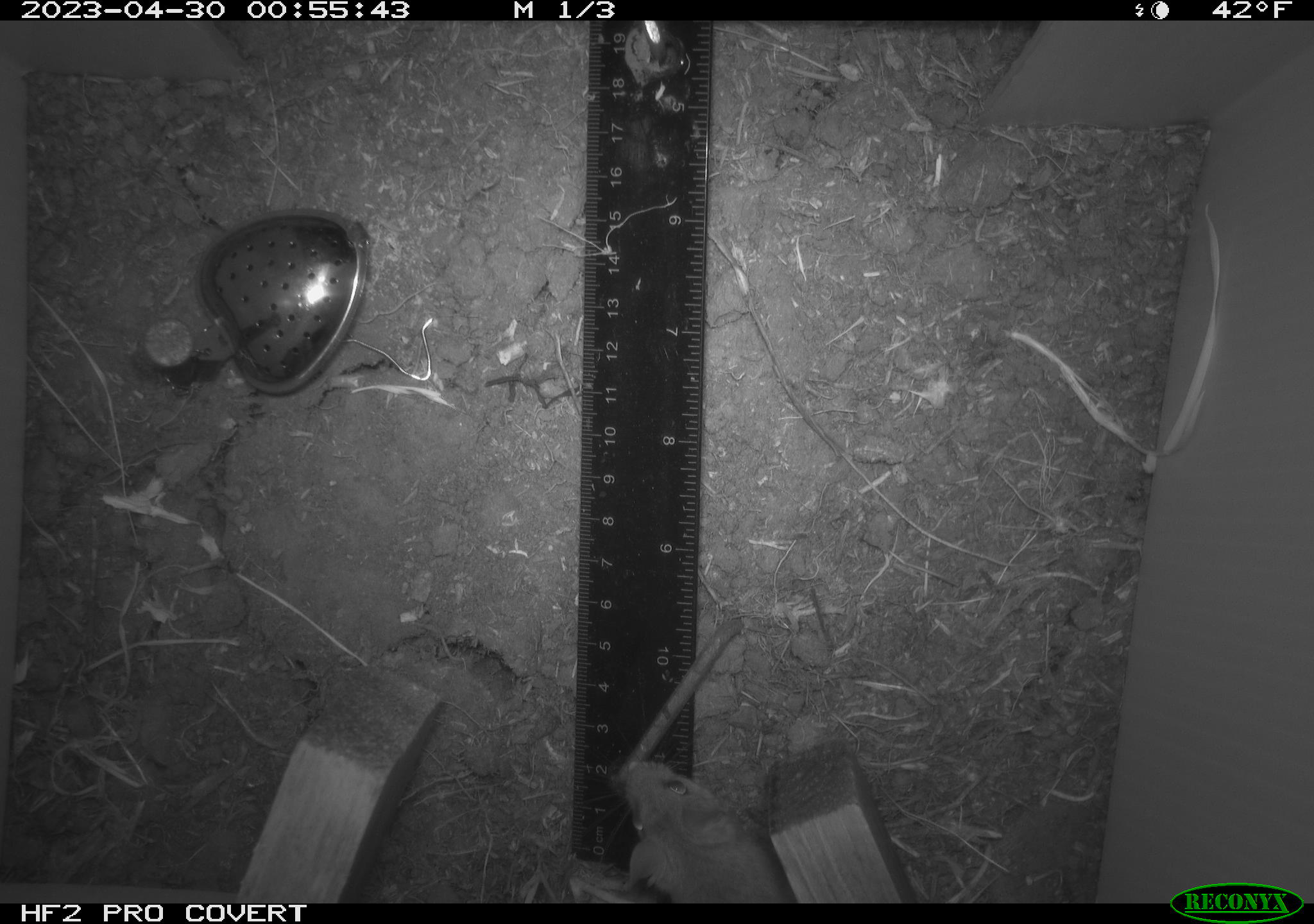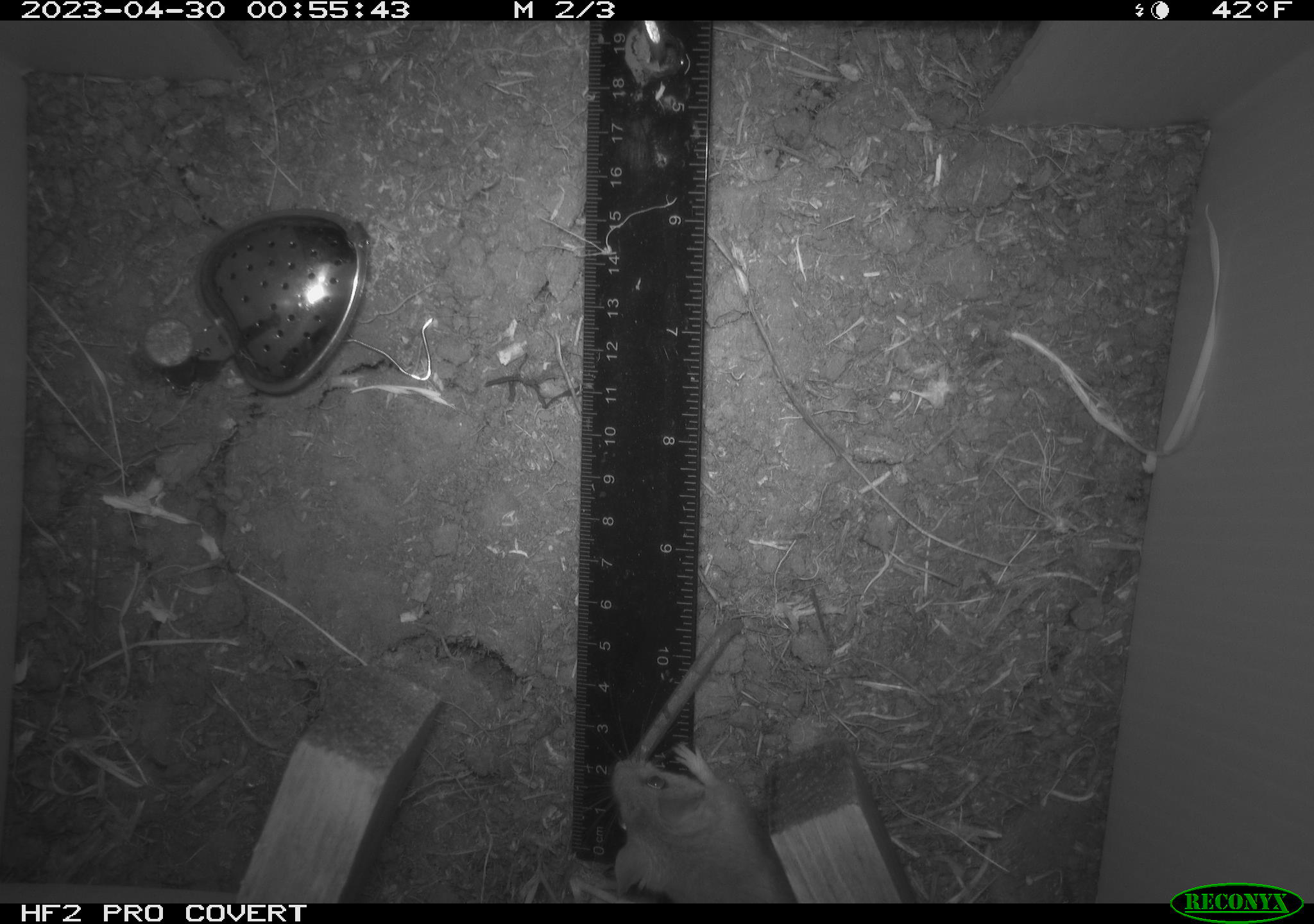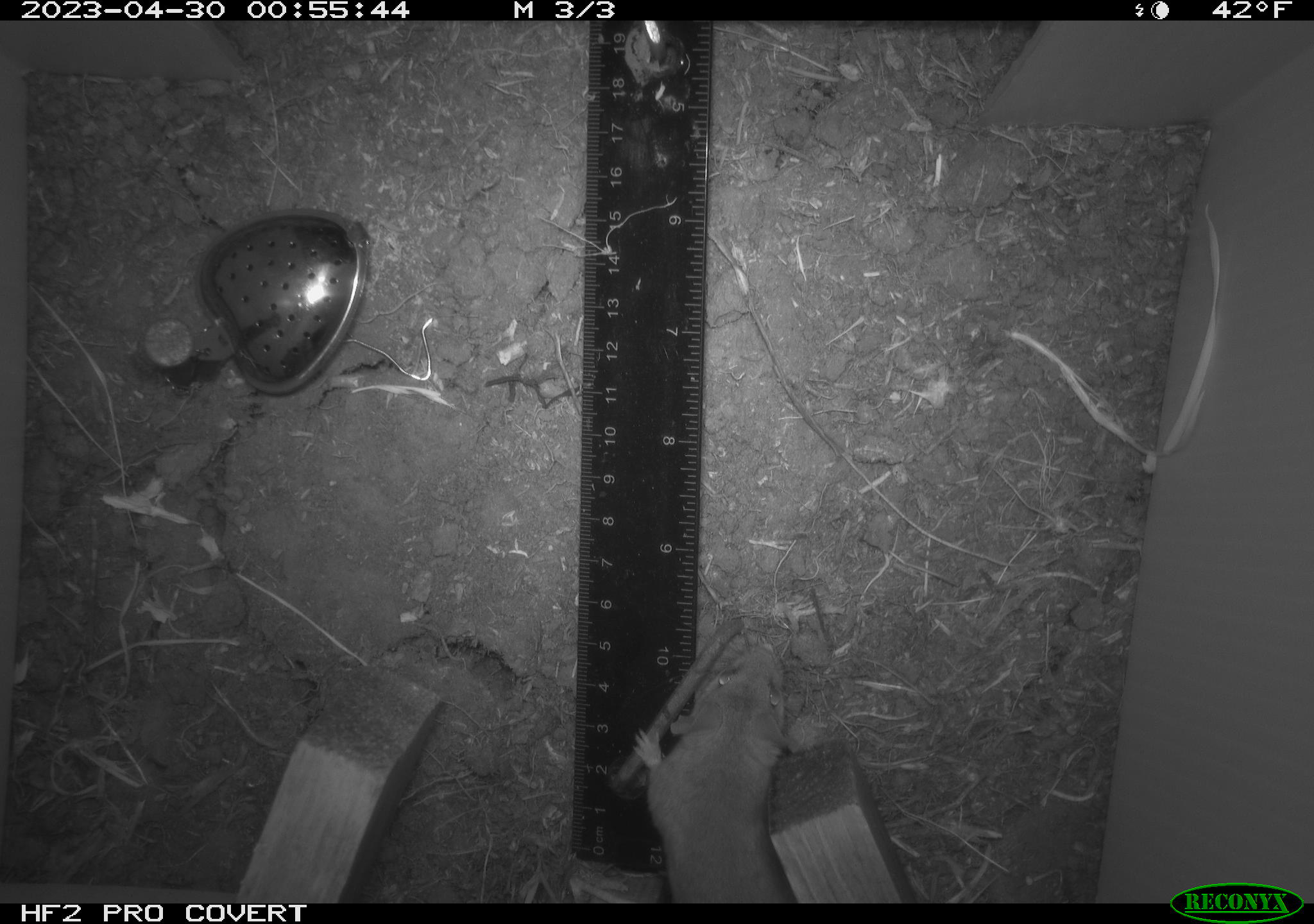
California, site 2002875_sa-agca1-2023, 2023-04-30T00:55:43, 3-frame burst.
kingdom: Animalia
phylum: Chordata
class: Mammalia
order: Rodentia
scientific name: Rodentia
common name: mouse species